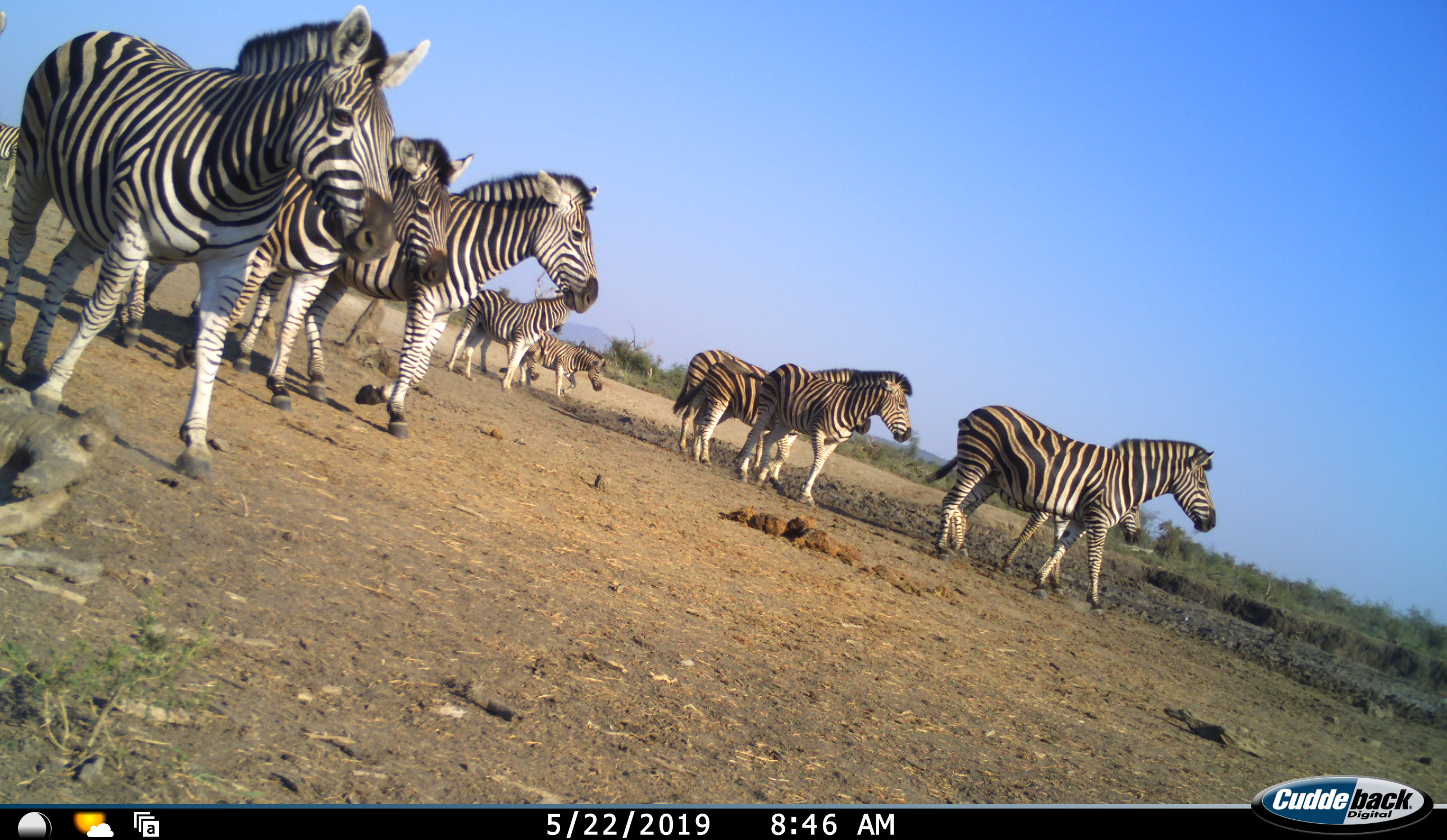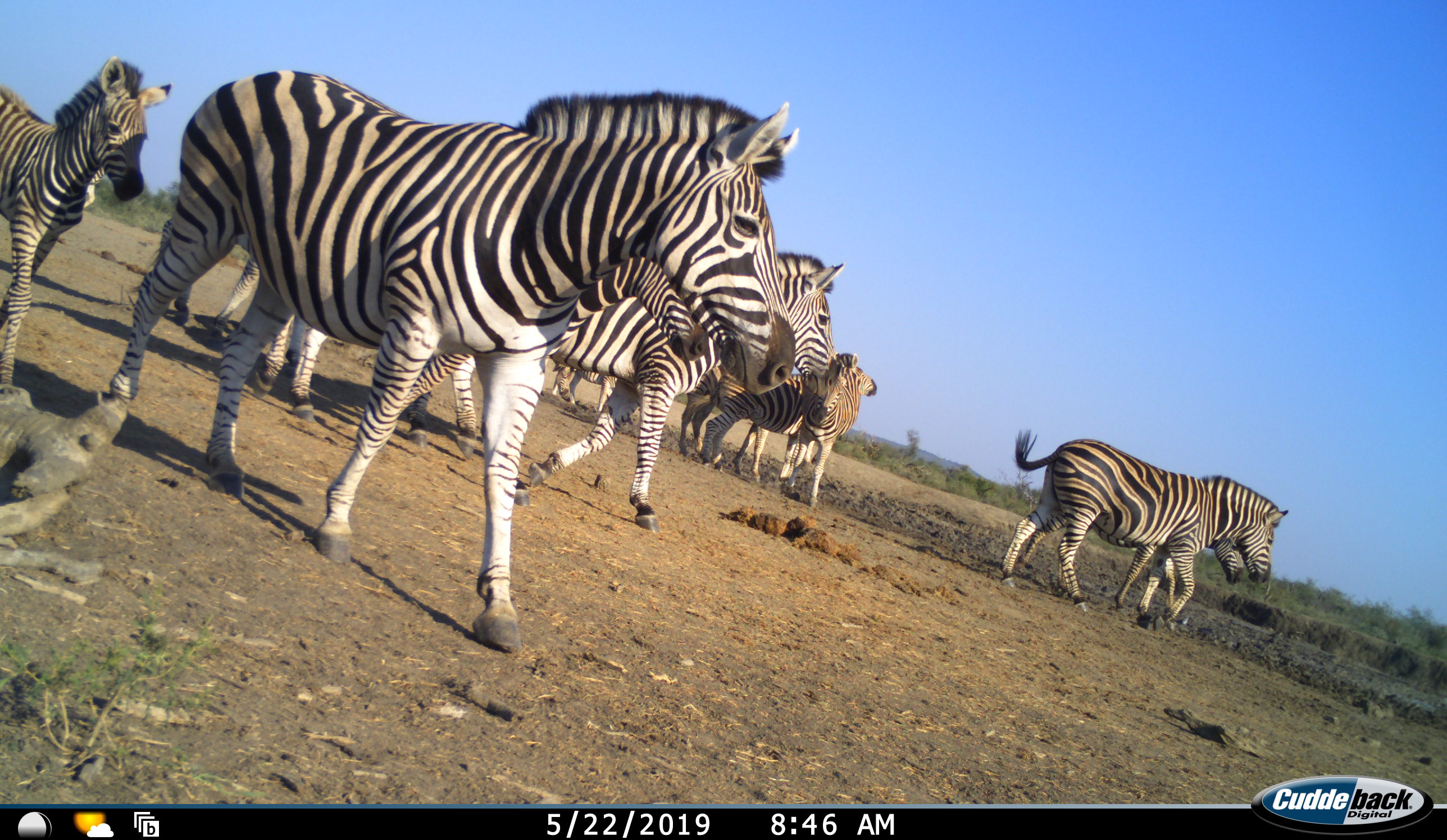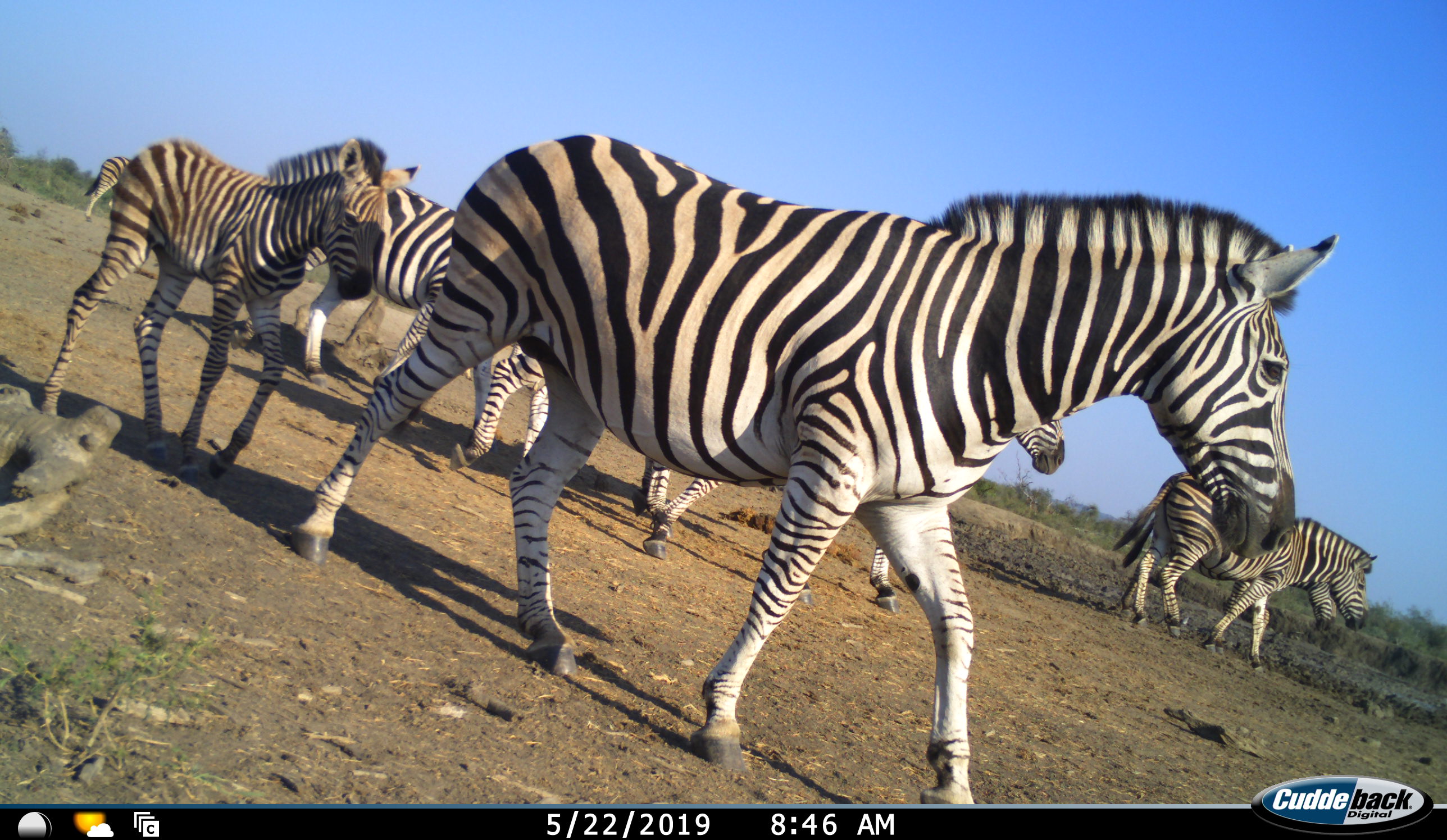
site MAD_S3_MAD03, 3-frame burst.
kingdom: Animalia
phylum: Chordata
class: Mammalia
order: Perissodactyla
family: Equidae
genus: Equus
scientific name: Equus quagga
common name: plains zebra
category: zebraplains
Zebraplains (plains zebra) (Equus quagga), count 11-50. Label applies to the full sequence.